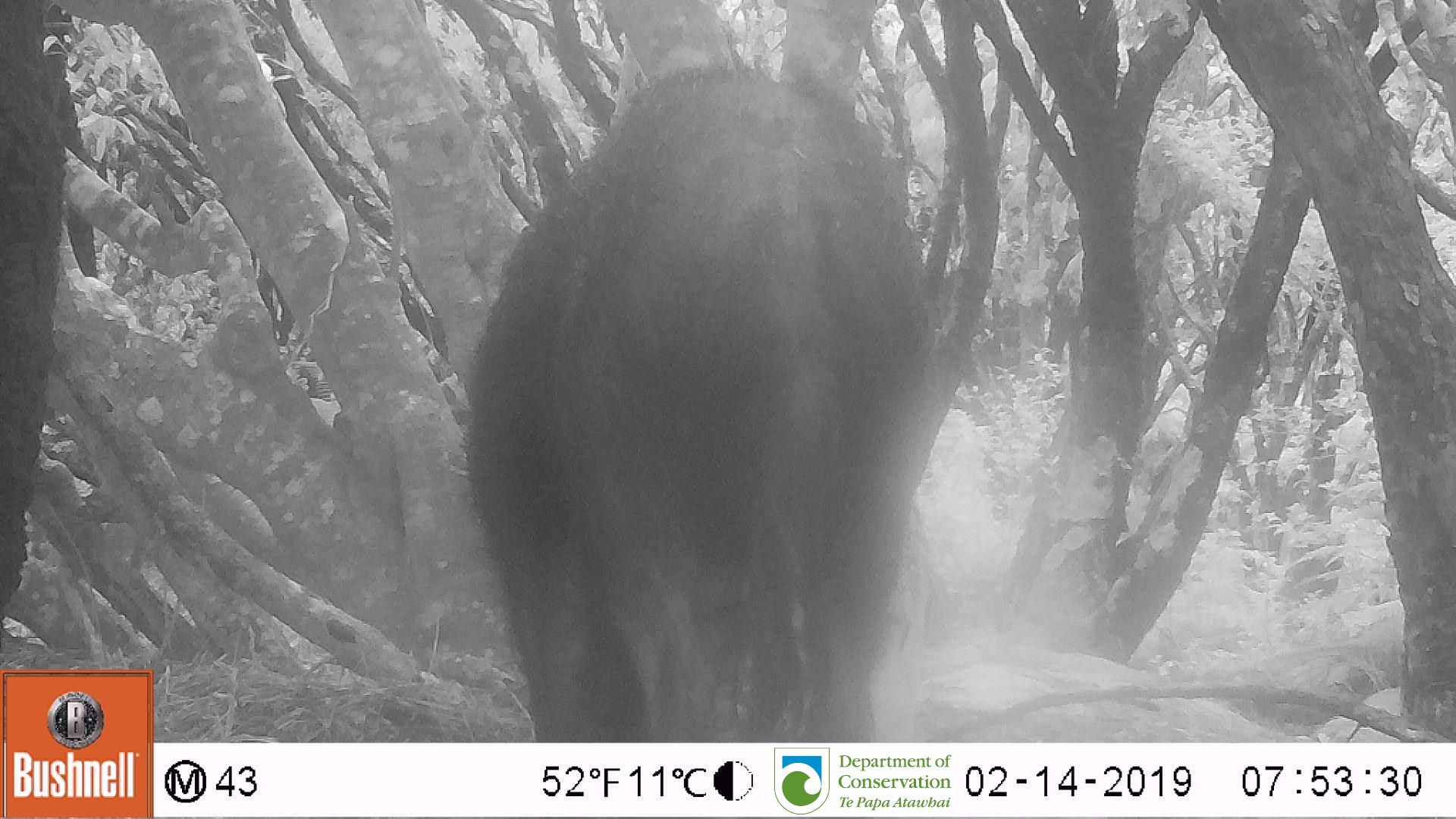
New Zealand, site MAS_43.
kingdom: Animalia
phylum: Chordata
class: Mammalia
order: Artiodactyla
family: Suidae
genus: Sus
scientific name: Sus scrofa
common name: pig